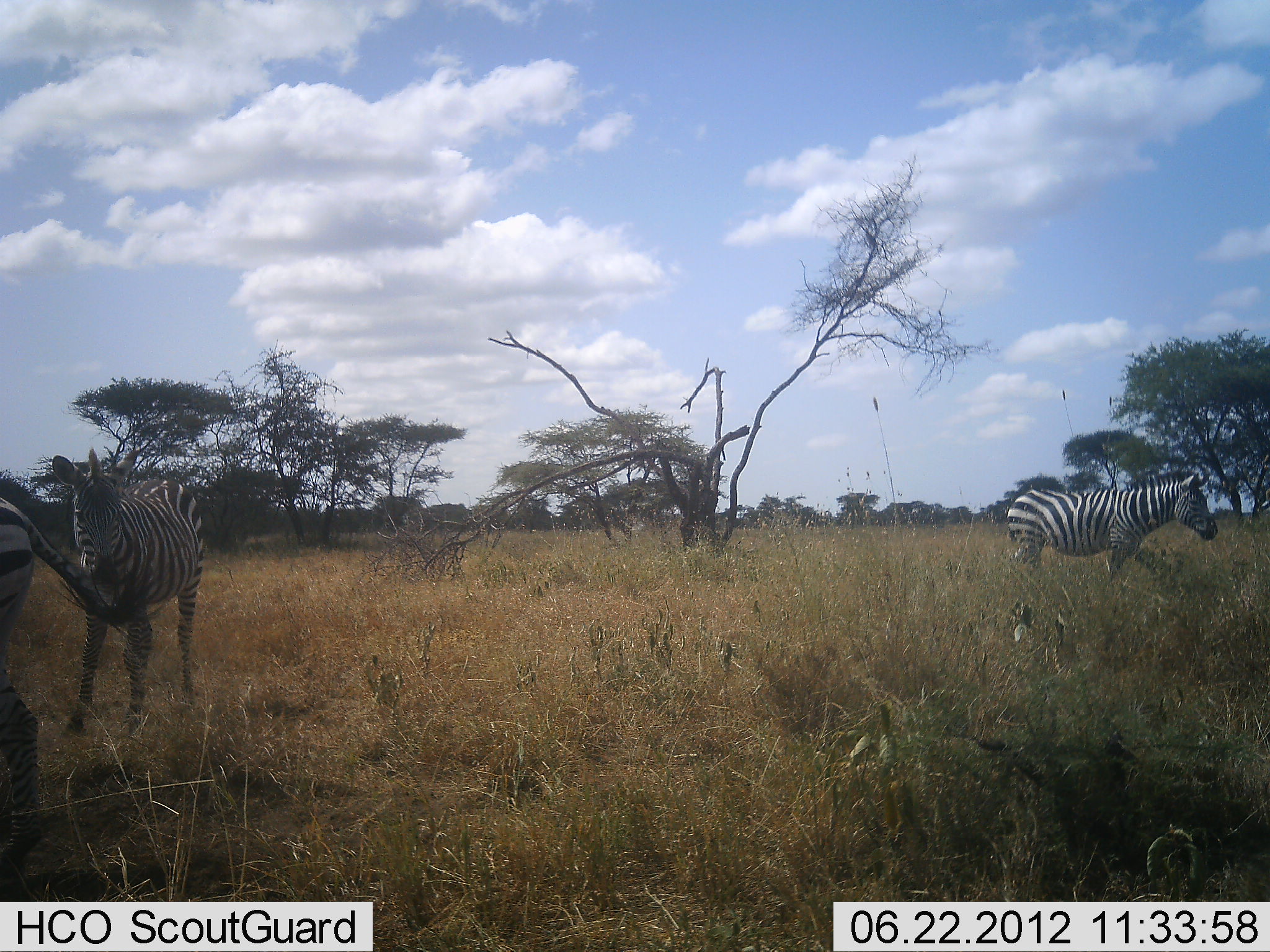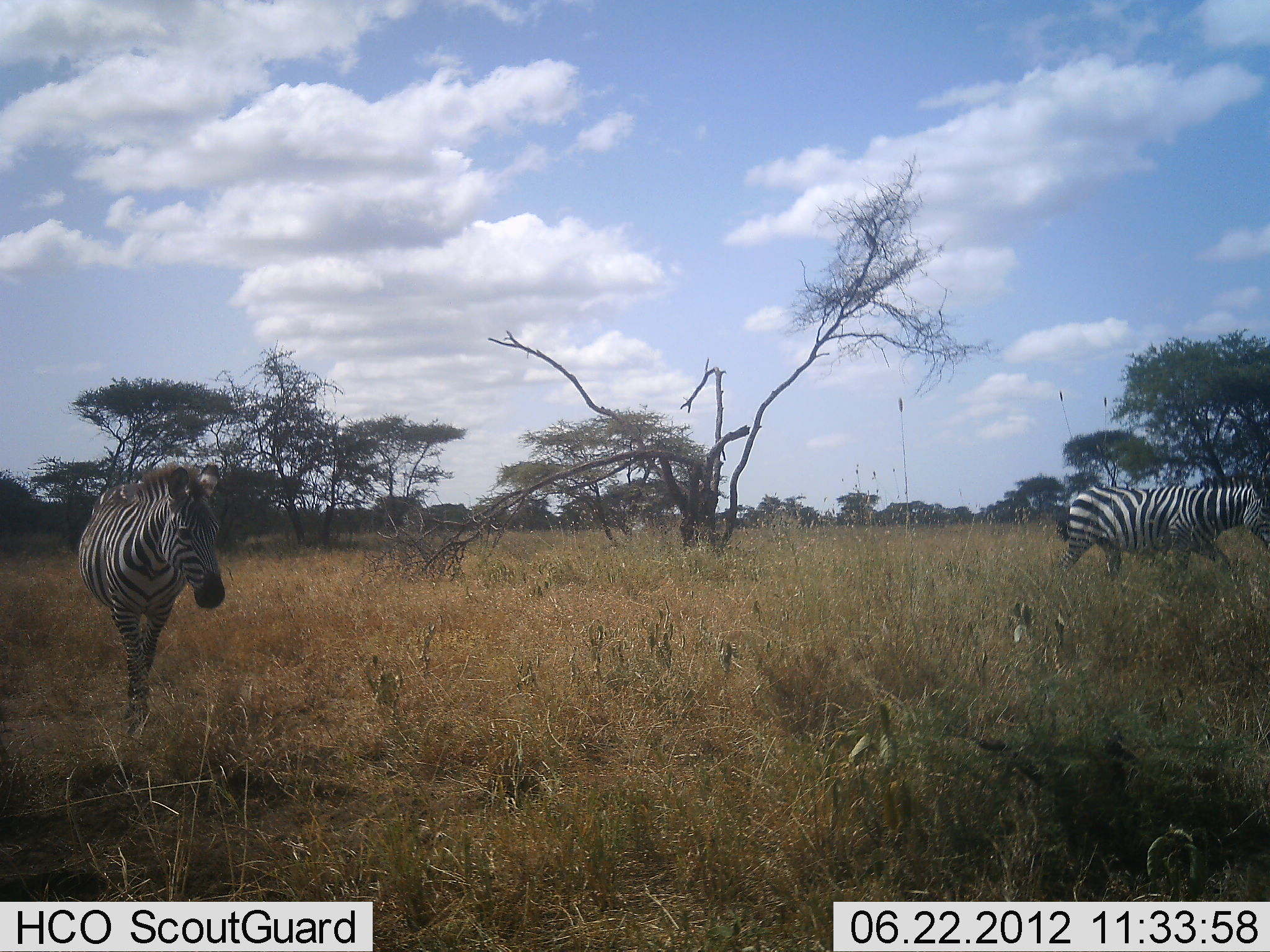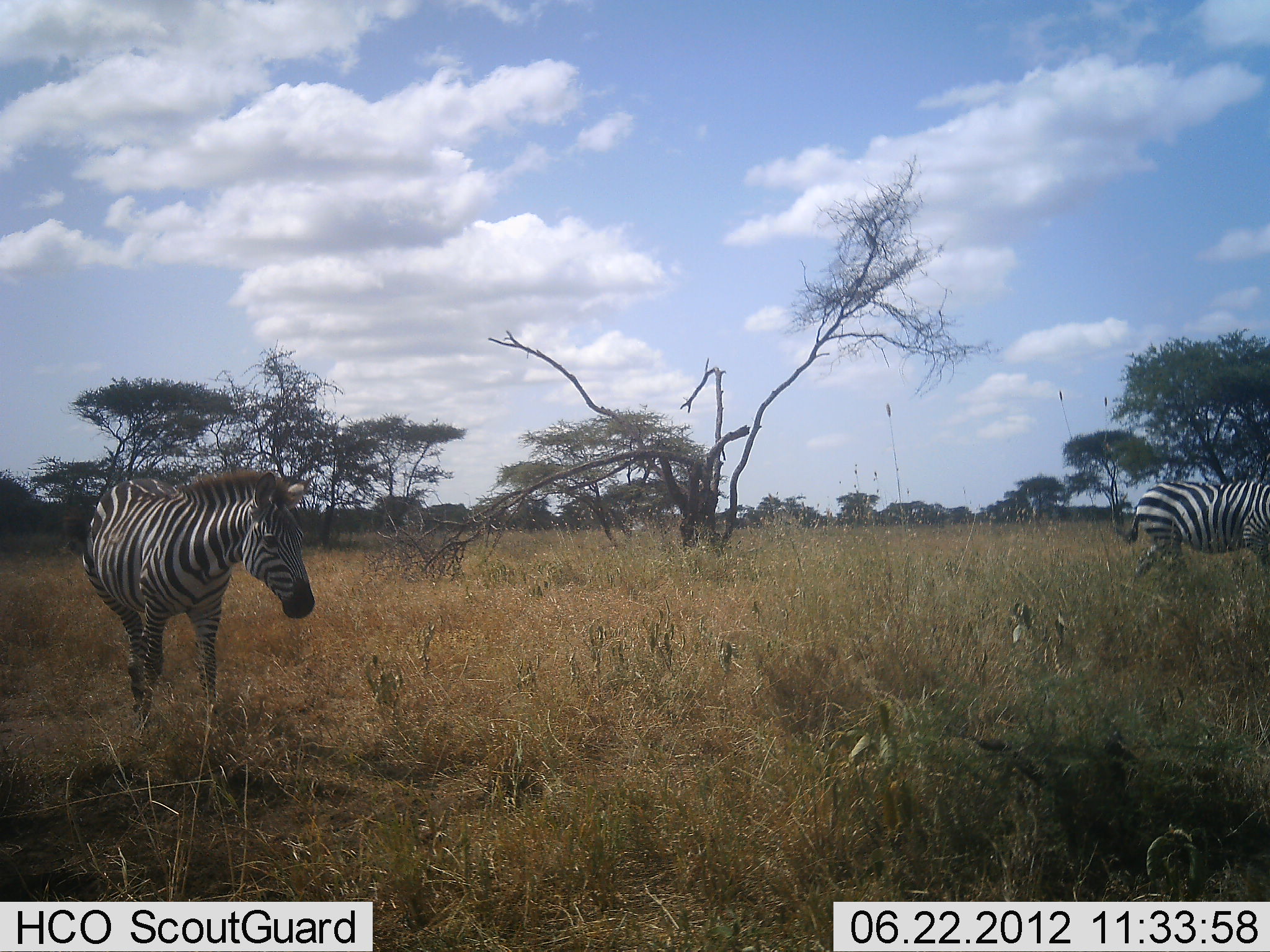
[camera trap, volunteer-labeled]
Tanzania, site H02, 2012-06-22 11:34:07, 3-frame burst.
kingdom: Animalia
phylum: Chordata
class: Mammalia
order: Perissodactyla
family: Equidae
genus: Equus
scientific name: Equus quagga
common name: plains zebra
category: zebra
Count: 3.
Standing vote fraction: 0%.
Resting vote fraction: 0%.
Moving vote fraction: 100%.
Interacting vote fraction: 0%.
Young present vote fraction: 0%.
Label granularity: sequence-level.